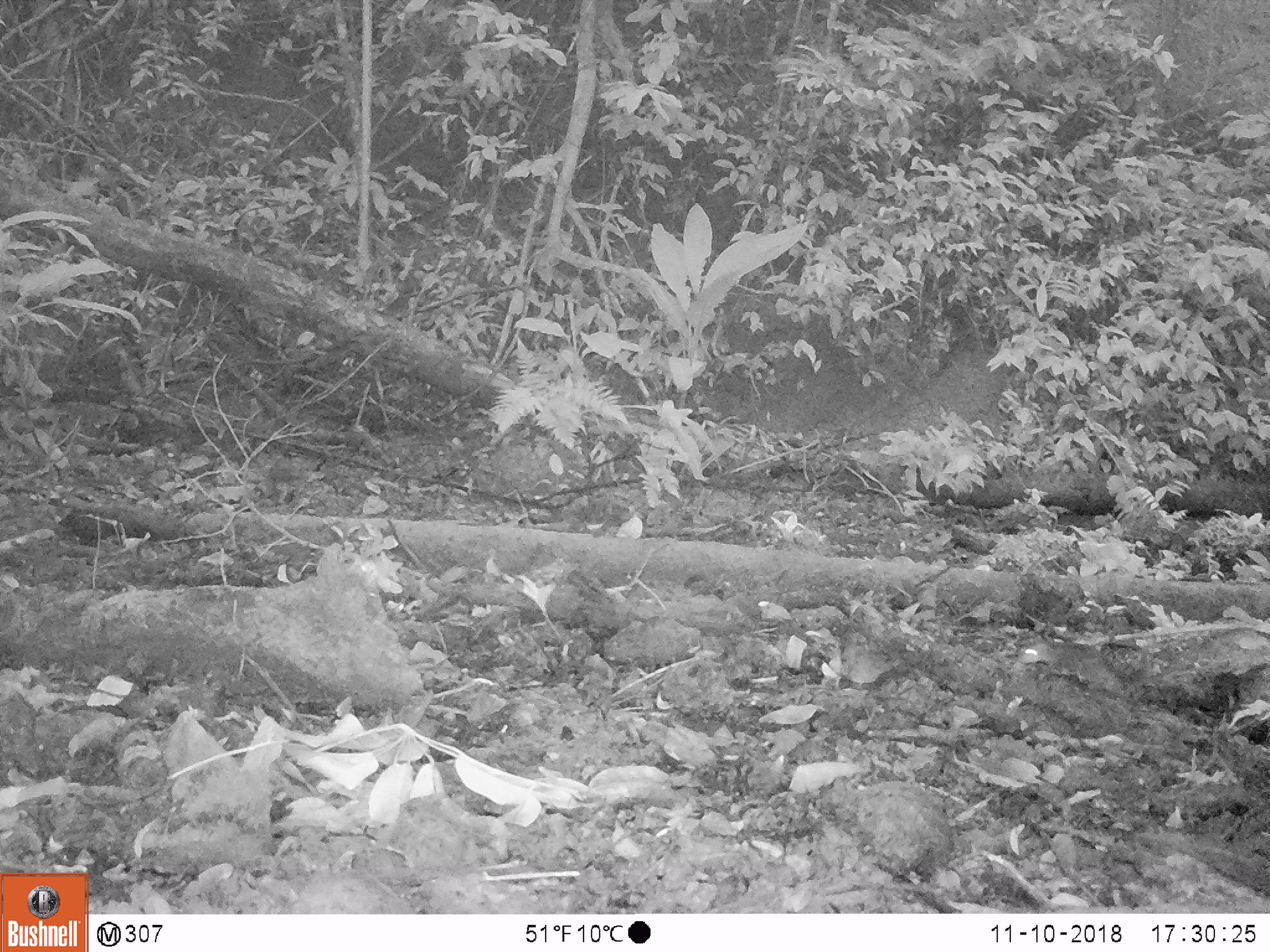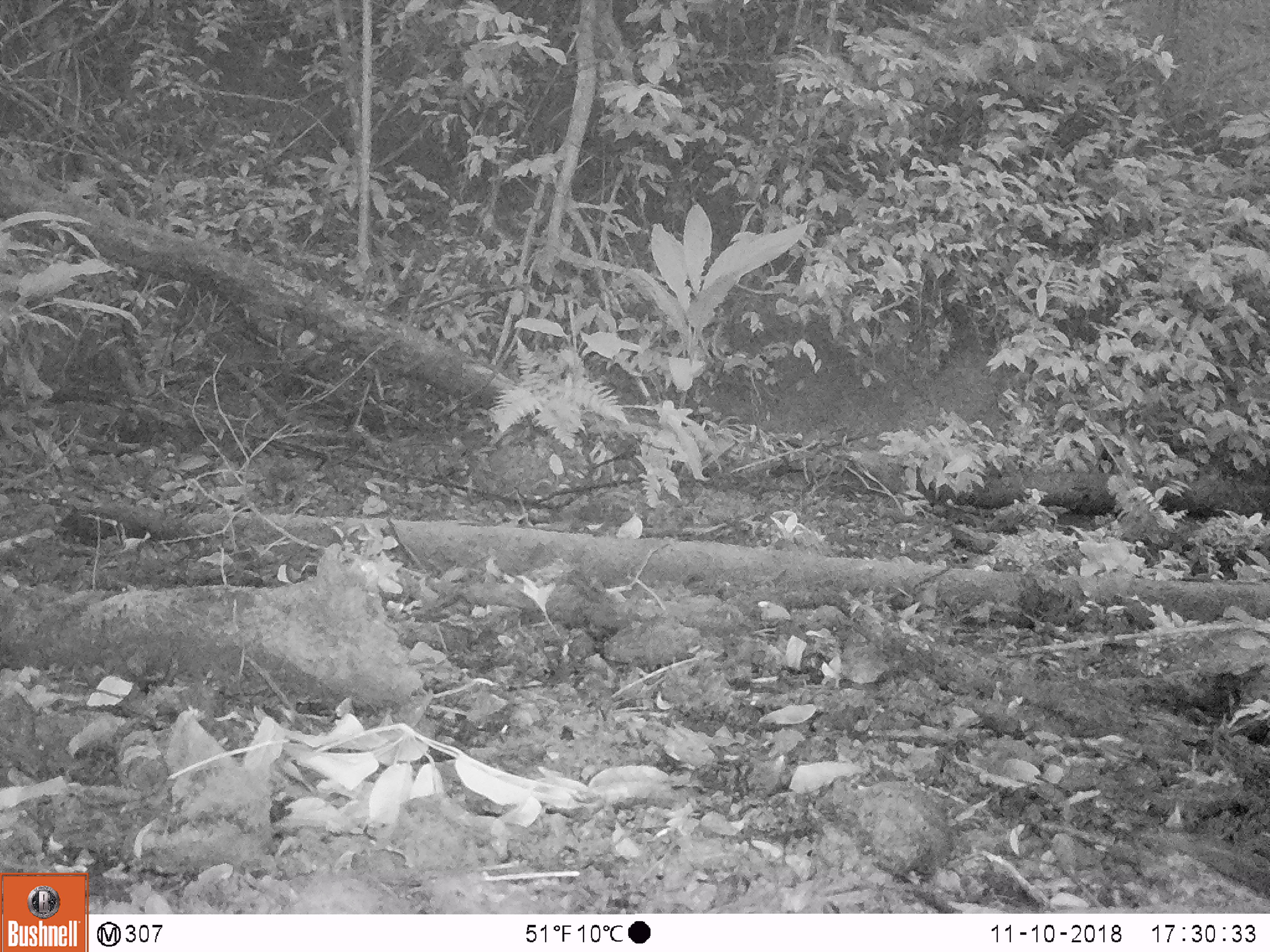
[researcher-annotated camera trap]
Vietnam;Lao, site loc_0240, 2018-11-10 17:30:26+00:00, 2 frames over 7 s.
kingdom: Animalia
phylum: Chordata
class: Mammalia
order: Rodentia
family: Sciuridae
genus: Sciurus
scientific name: Sciurus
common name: squirrel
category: unidentified squirrel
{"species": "unidentified squirrel (squirrel) (Sciurus)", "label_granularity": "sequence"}